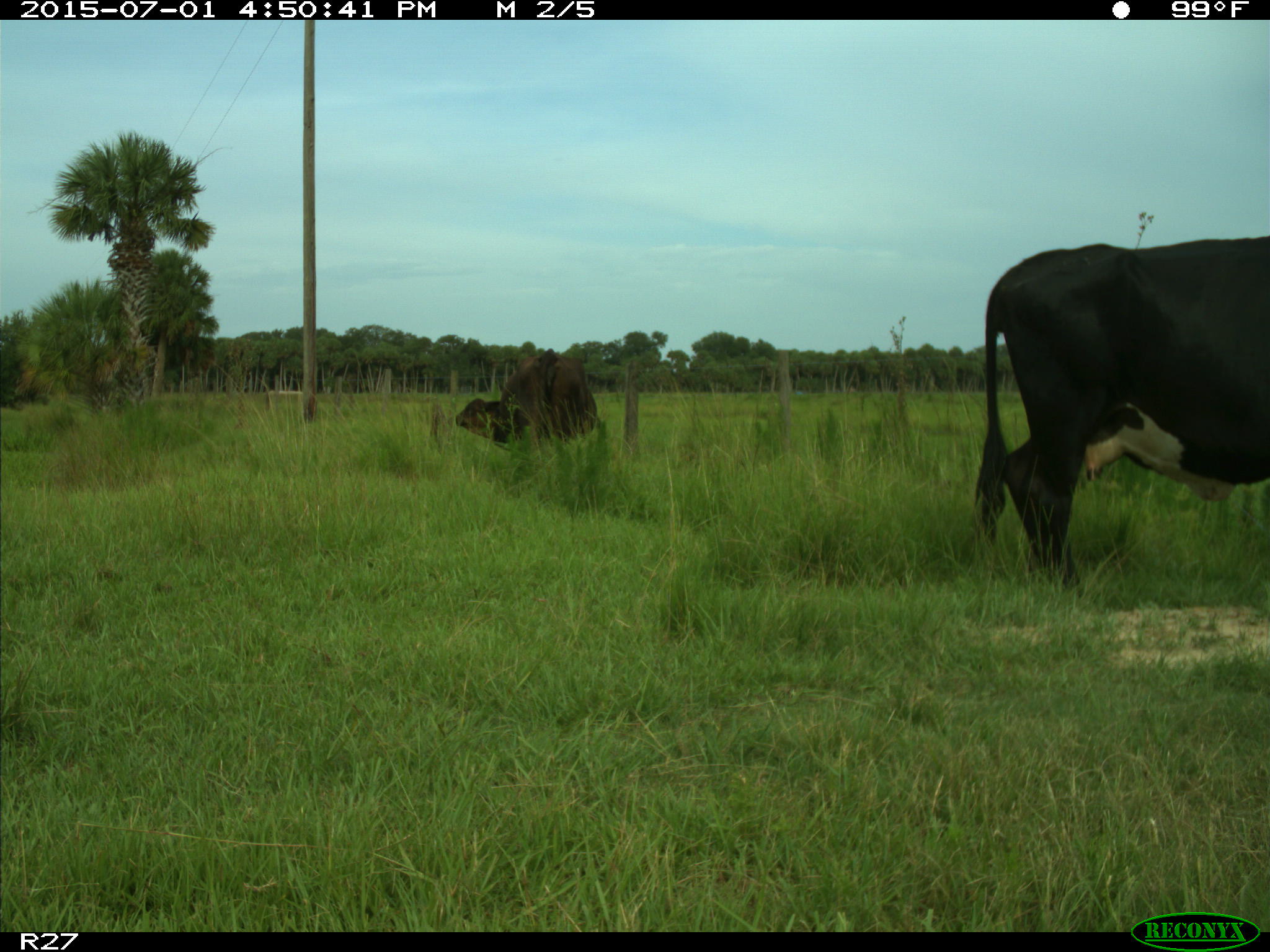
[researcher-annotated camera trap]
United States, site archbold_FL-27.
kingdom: Animalia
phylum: Chordata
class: Mammalia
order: Artiodactyla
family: Bovidae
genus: Bos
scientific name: Bos taurus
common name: domestic cow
Bos taurus (domestic cow).